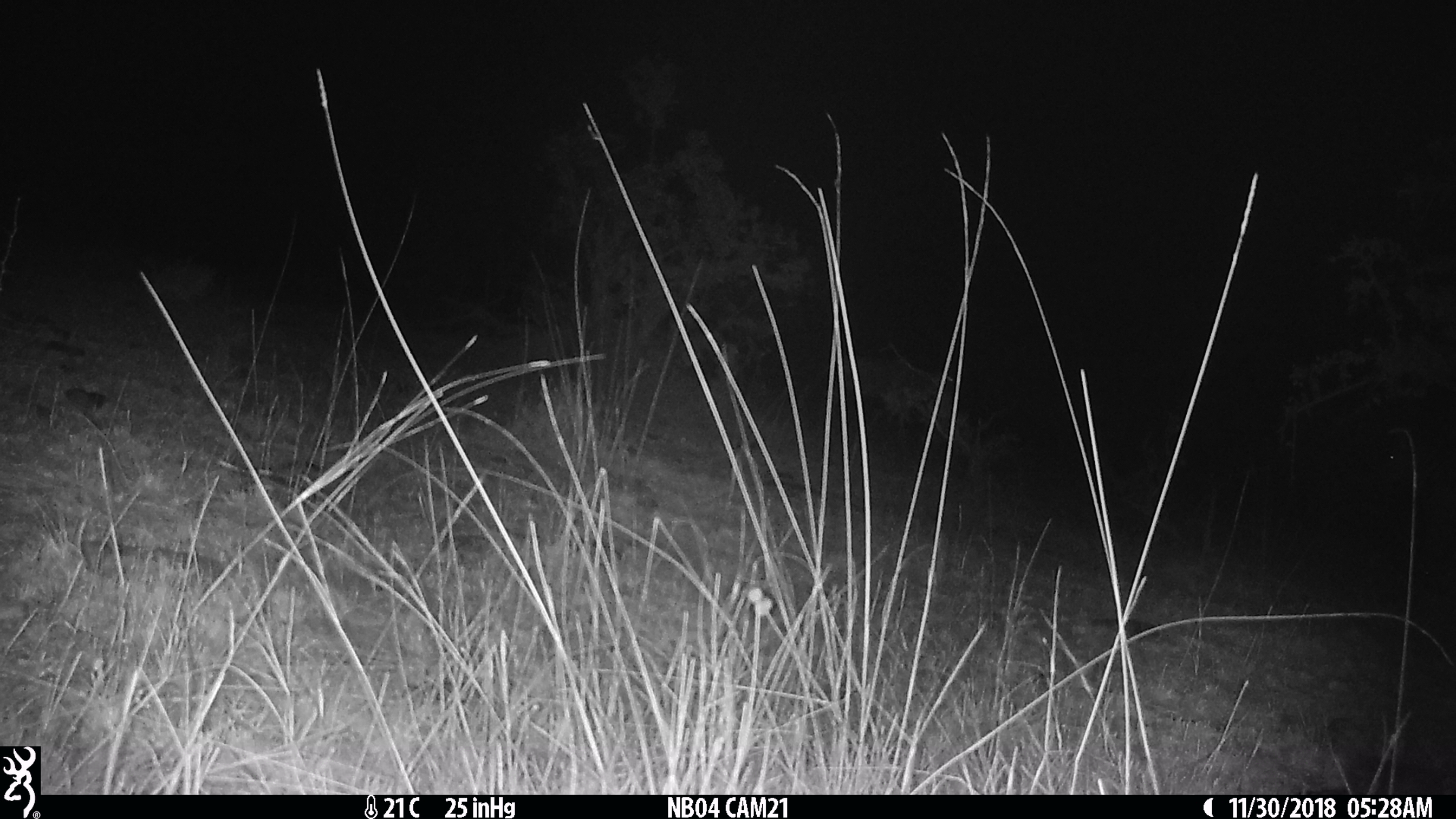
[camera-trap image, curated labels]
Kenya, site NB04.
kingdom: Animalia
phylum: Chordata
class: Mammalia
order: Artiodactyla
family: Bovidae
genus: Damaliscus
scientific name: Damaliscus lunatus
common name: topi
Topi (Damaliscus lunatus).